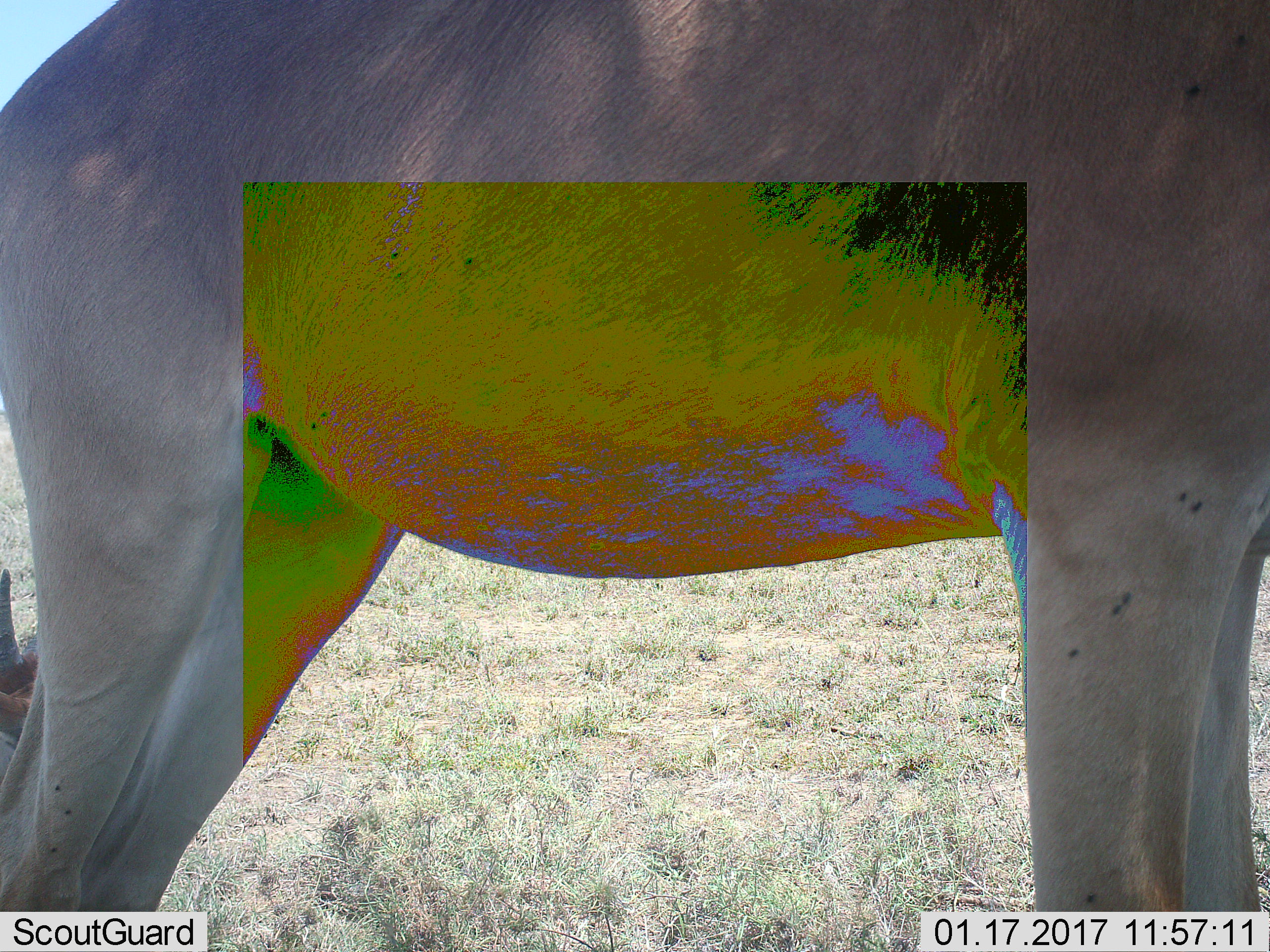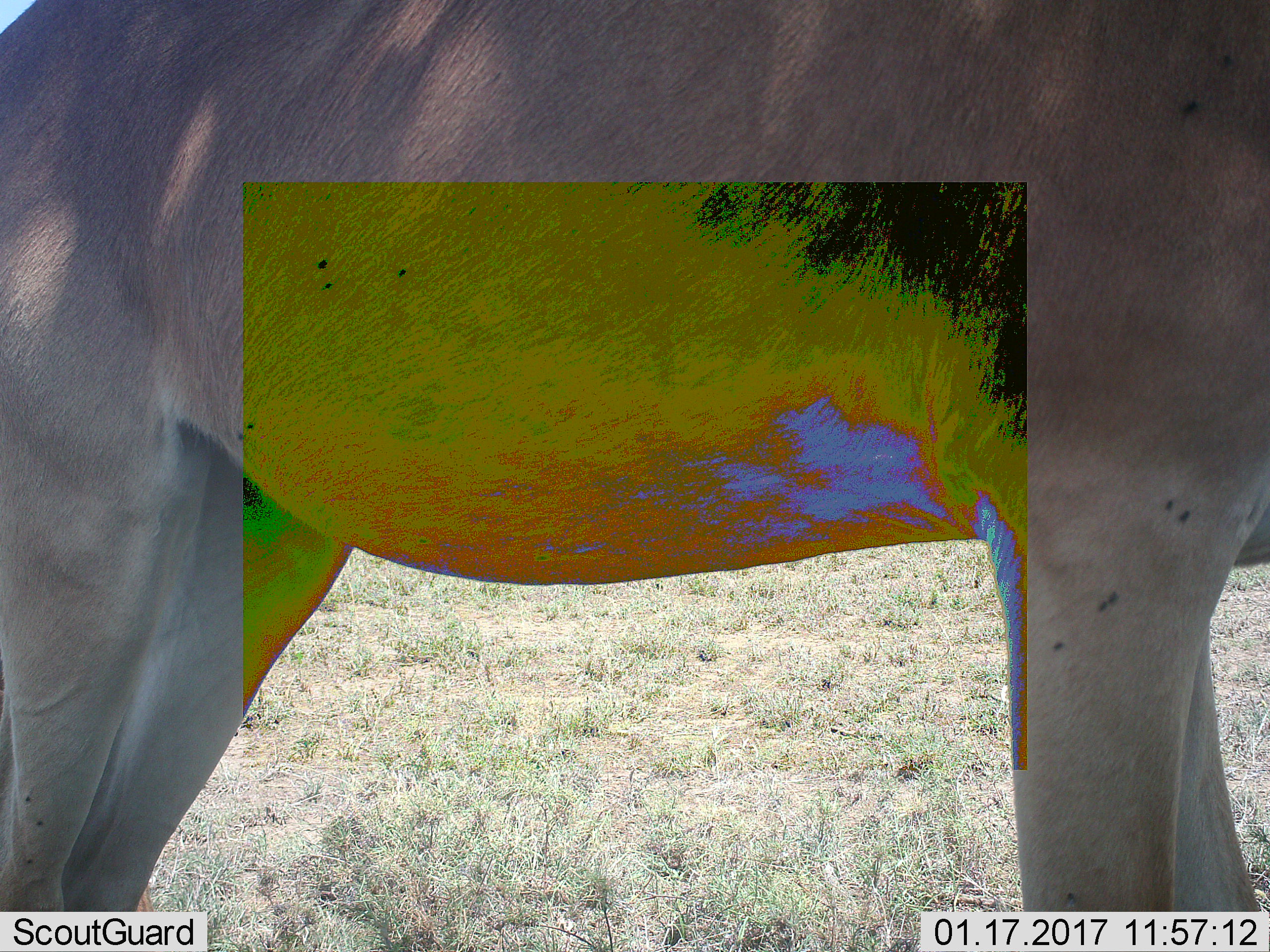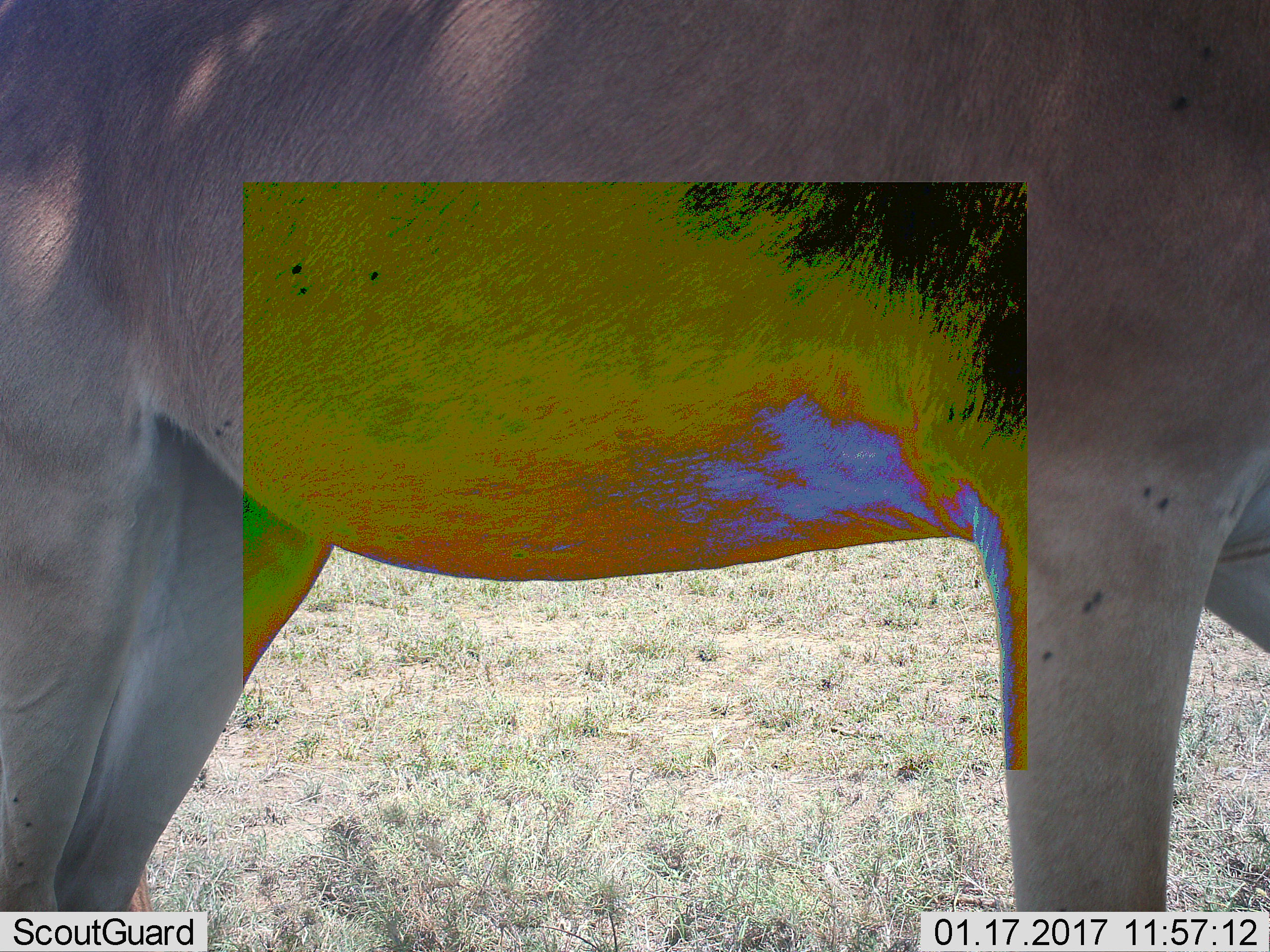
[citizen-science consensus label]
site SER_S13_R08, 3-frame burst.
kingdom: Animalia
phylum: Chordata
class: Mammalia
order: Artiodactyla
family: Bovidae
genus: Alcelaphus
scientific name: Alcelaphus buselaphus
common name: hartebeest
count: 1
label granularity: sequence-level